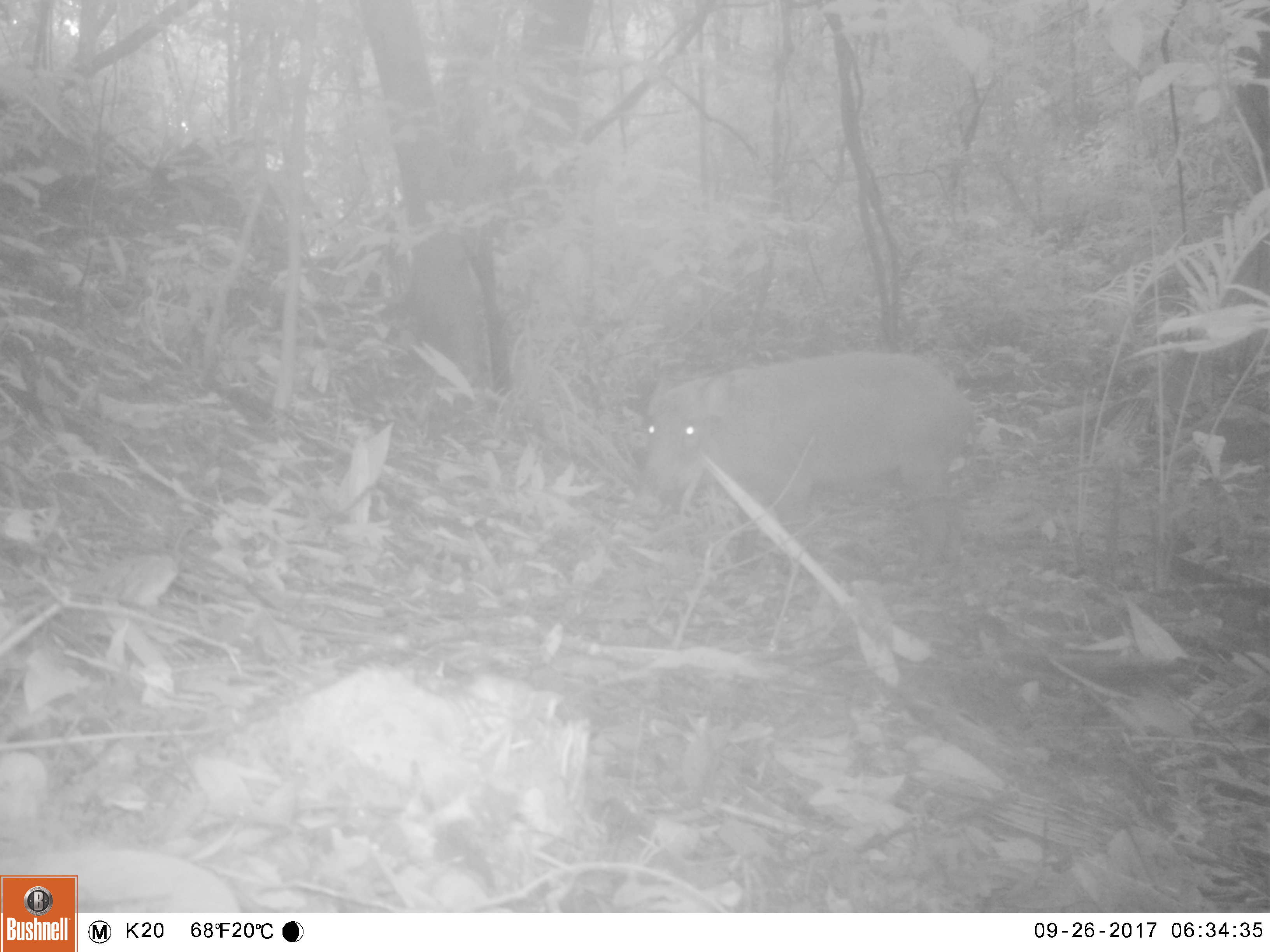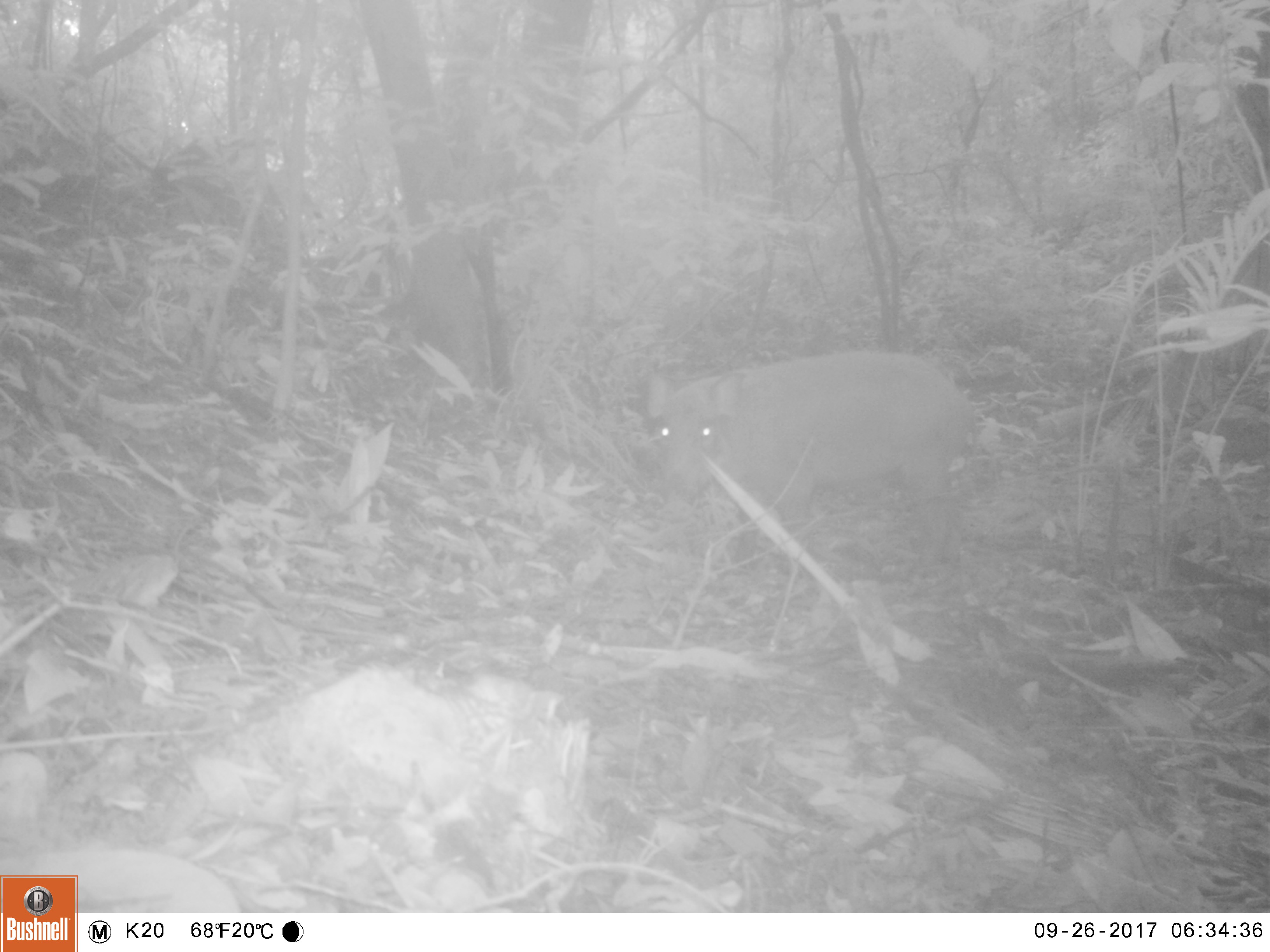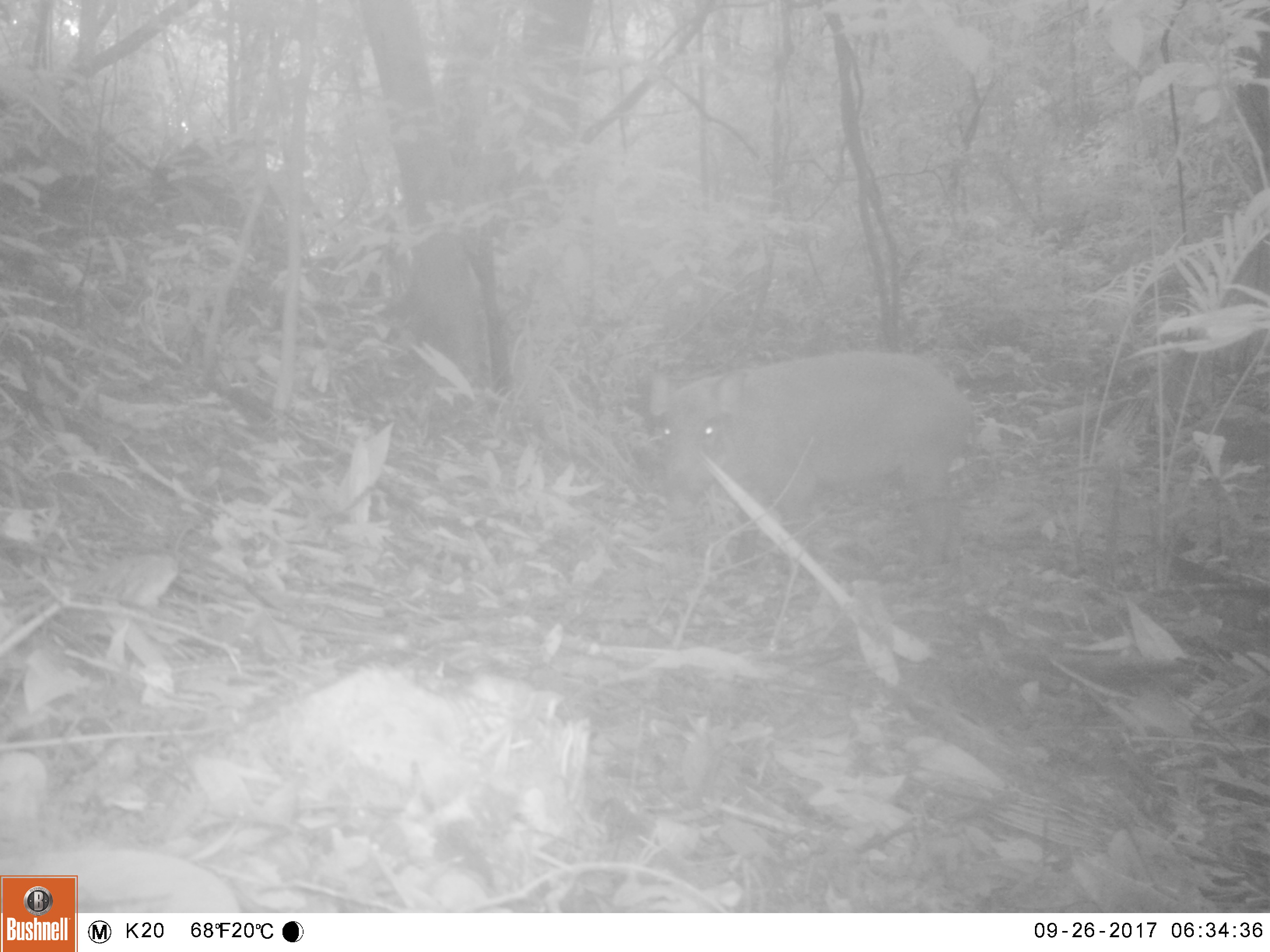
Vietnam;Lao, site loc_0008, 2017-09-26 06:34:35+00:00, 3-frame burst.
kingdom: Animalia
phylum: Chordata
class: Mammalia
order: Artiodactyla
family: Suidae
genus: Sus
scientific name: Sus scrofa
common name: eurasian wild pig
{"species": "eurasian wild pig (Sus scrofa)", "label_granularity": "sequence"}